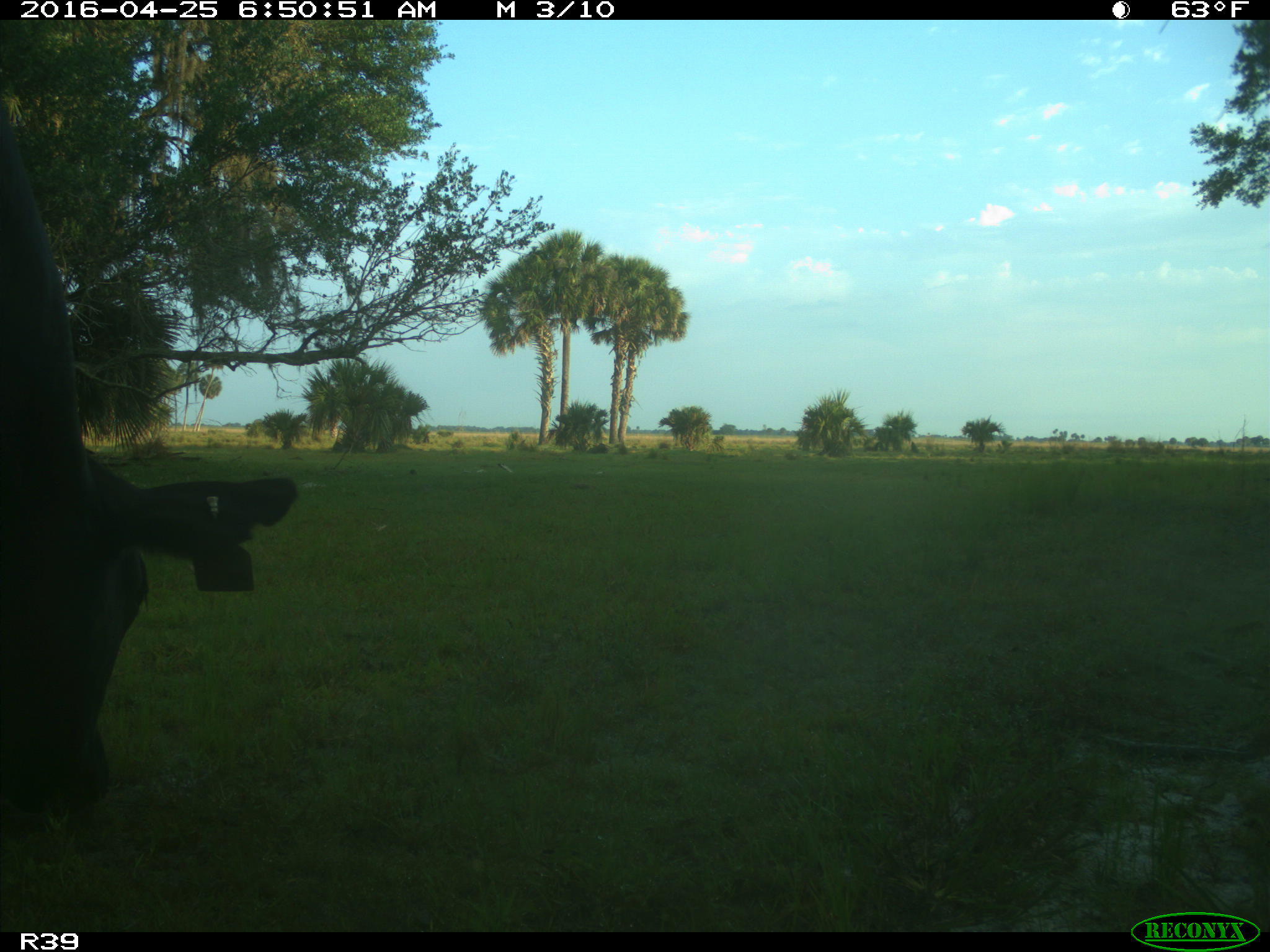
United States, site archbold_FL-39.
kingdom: Animalia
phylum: Chordata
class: Mammalia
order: Artiodactyla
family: Bovidae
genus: Bos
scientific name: Bos taurus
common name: domestic cow